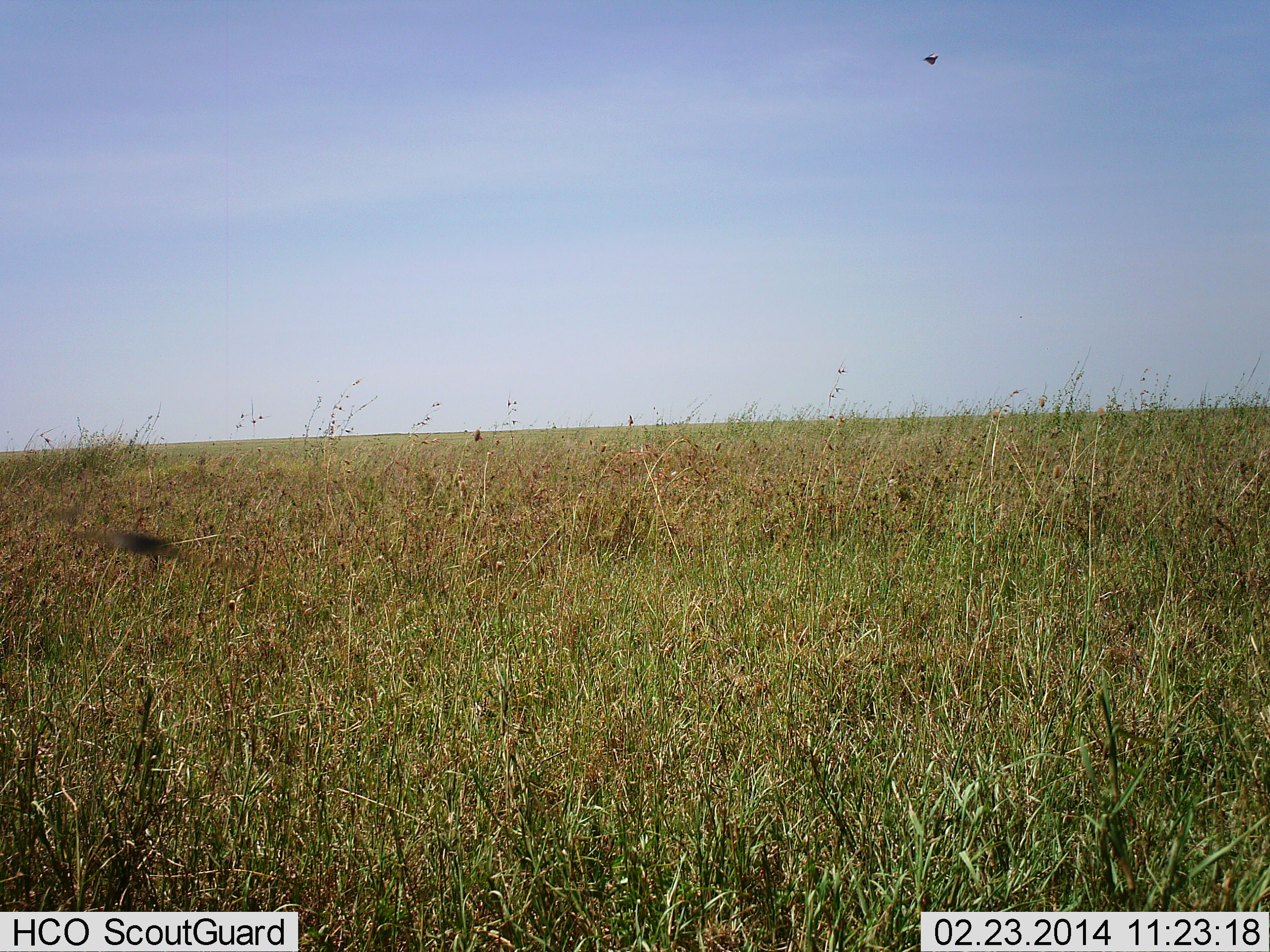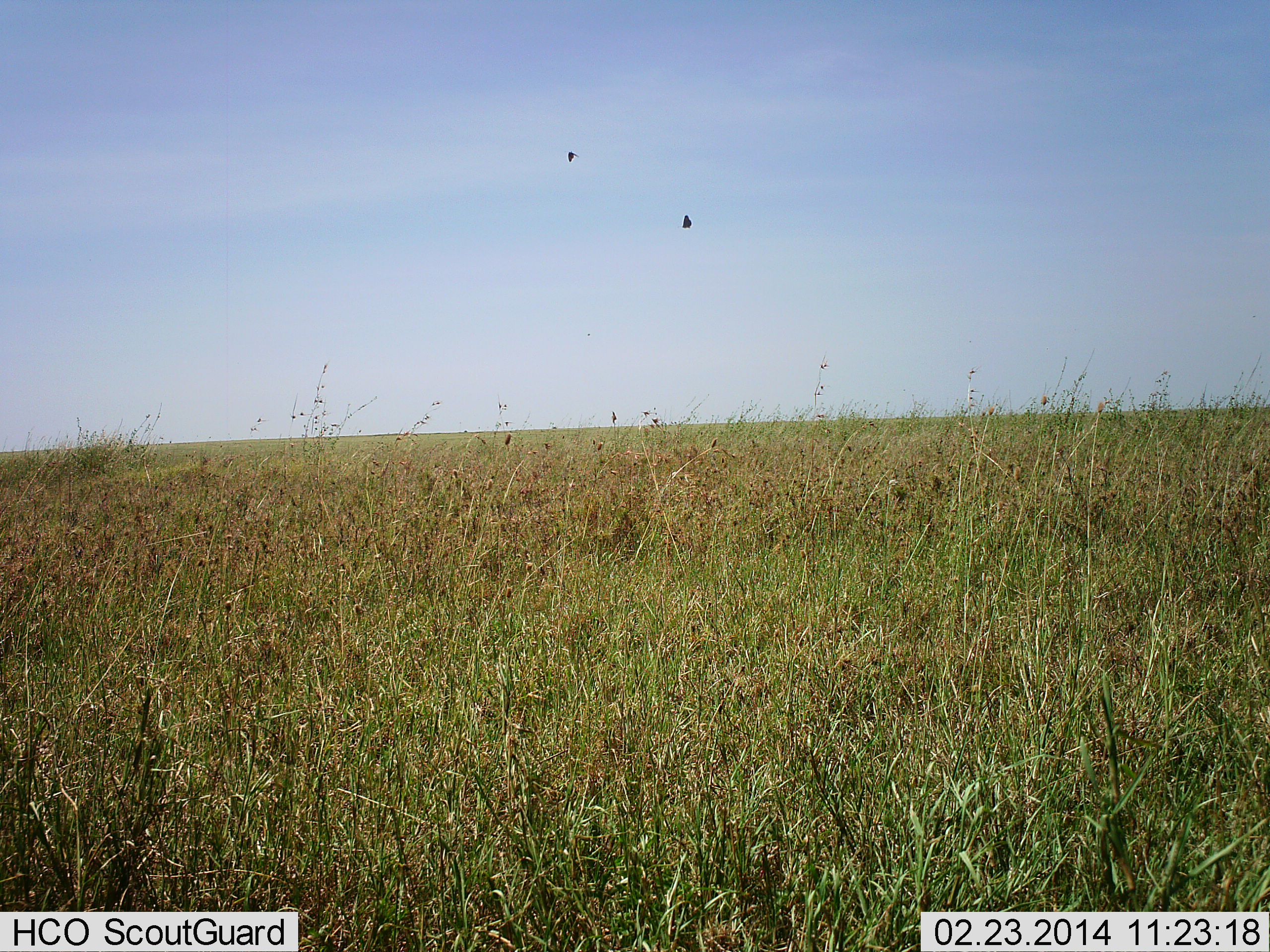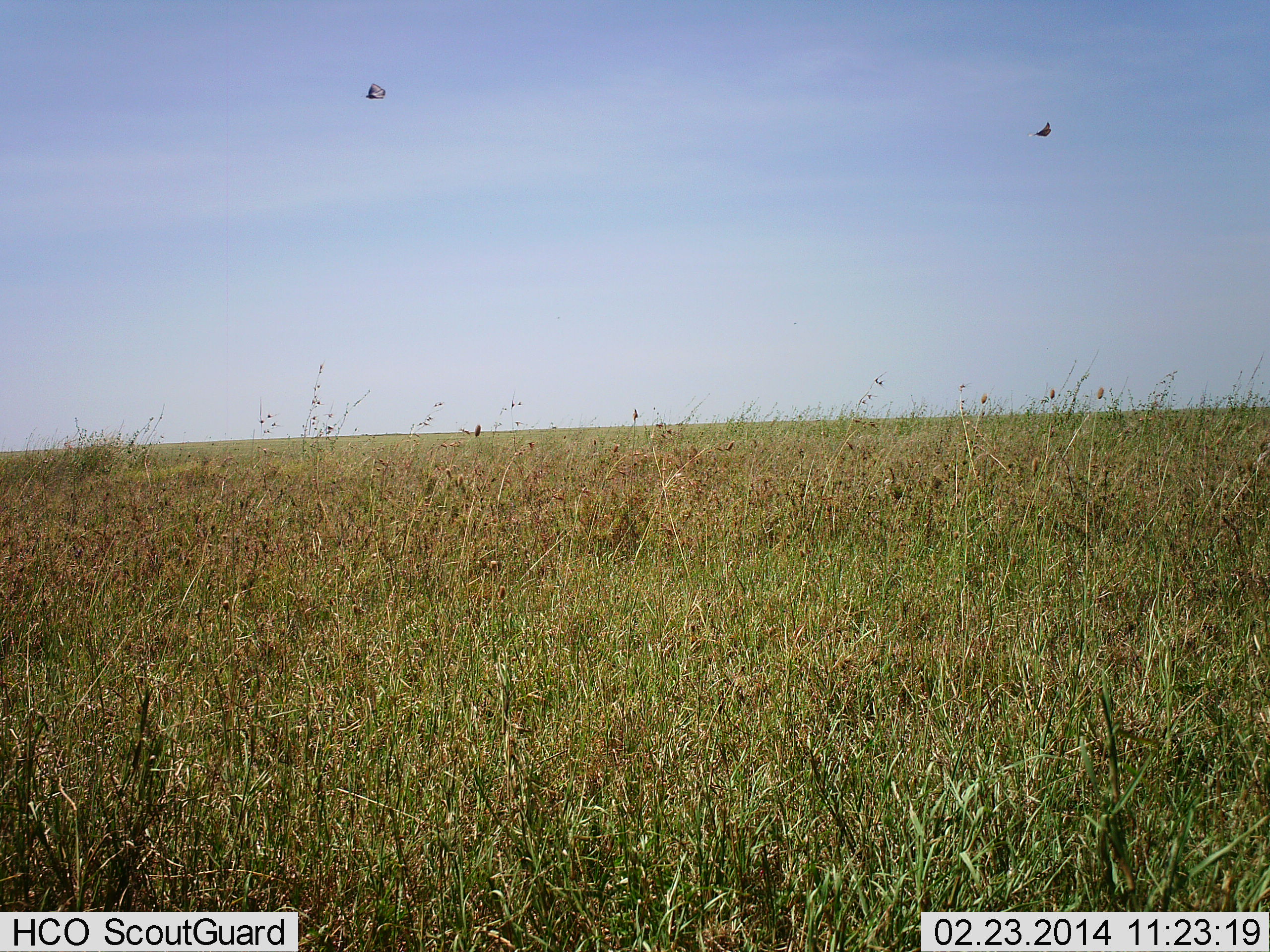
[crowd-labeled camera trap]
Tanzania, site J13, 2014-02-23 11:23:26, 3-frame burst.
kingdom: Animalia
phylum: Chordata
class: Aves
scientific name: Aves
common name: bird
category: otherbird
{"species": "otherbird (bird) (Aves)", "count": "2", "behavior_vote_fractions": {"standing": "0%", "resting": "0%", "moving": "100%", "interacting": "0%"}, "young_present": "0%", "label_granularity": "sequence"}